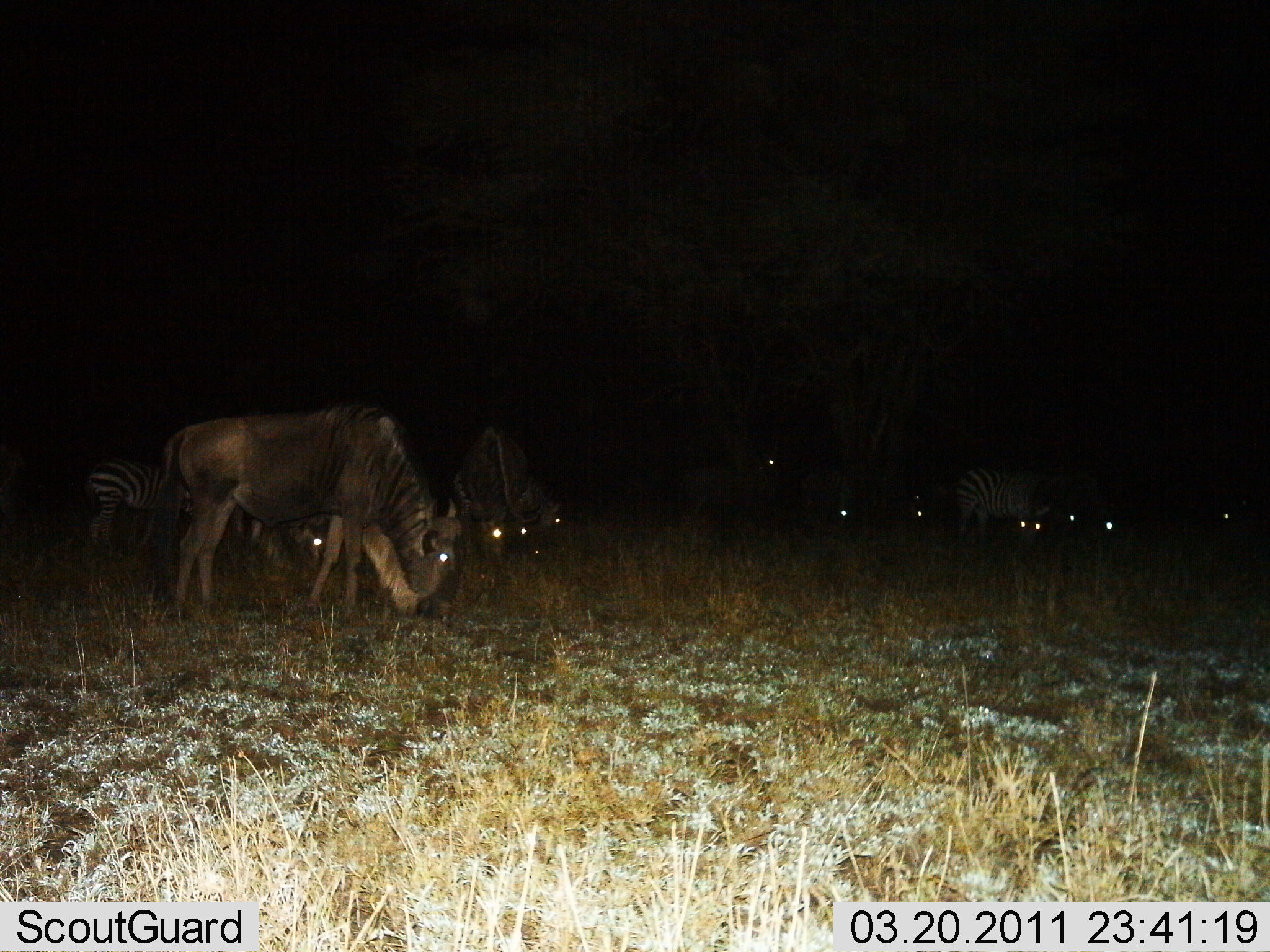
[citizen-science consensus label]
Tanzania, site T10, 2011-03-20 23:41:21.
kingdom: Animalia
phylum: Chordata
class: Mammalia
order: Artiodactyla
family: Bovidae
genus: Connochaetes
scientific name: Connochaetes taurinus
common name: blue wildebeest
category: wildebeest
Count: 6.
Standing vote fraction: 29%.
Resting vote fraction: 6%.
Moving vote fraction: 0%.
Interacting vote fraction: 0%.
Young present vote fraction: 0%.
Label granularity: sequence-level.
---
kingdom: Animalia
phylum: Chordata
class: Mammalia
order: Perissodactyla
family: Equidae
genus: Equus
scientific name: Equus quagga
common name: plains zebra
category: zebra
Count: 2.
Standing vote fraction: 50%.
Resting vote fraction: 0%.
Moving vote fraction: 10%.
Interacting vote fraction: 0%.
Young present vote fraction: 0%.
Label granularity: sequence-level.